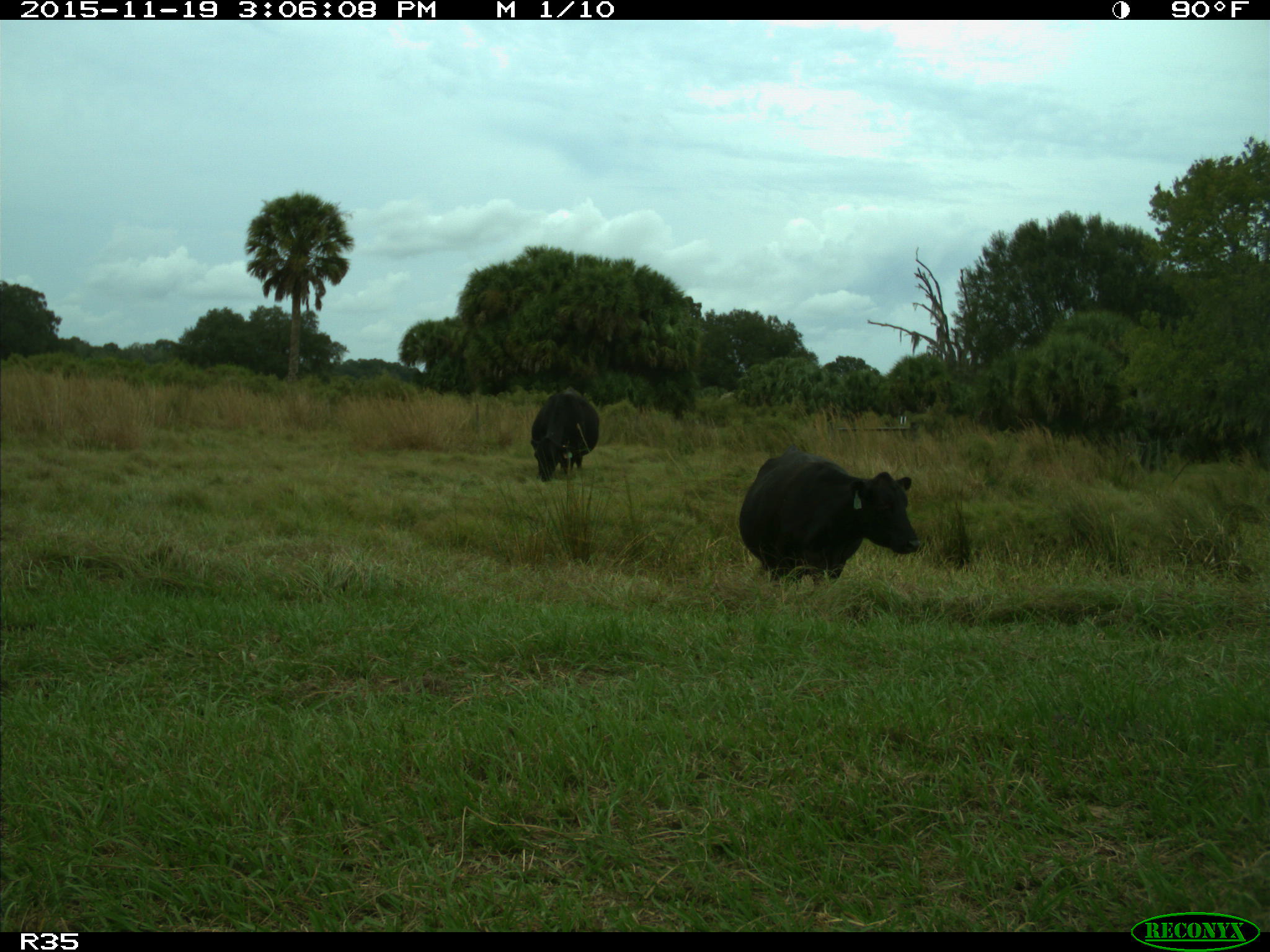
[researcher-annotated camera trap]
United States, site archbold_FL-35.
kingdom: Animalia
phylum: Chordata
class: Mammalia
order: Artiodactyla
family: Bovidae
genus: Bos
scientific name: Bos taurus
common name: domestic cow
Bos taurus (domestic cow).